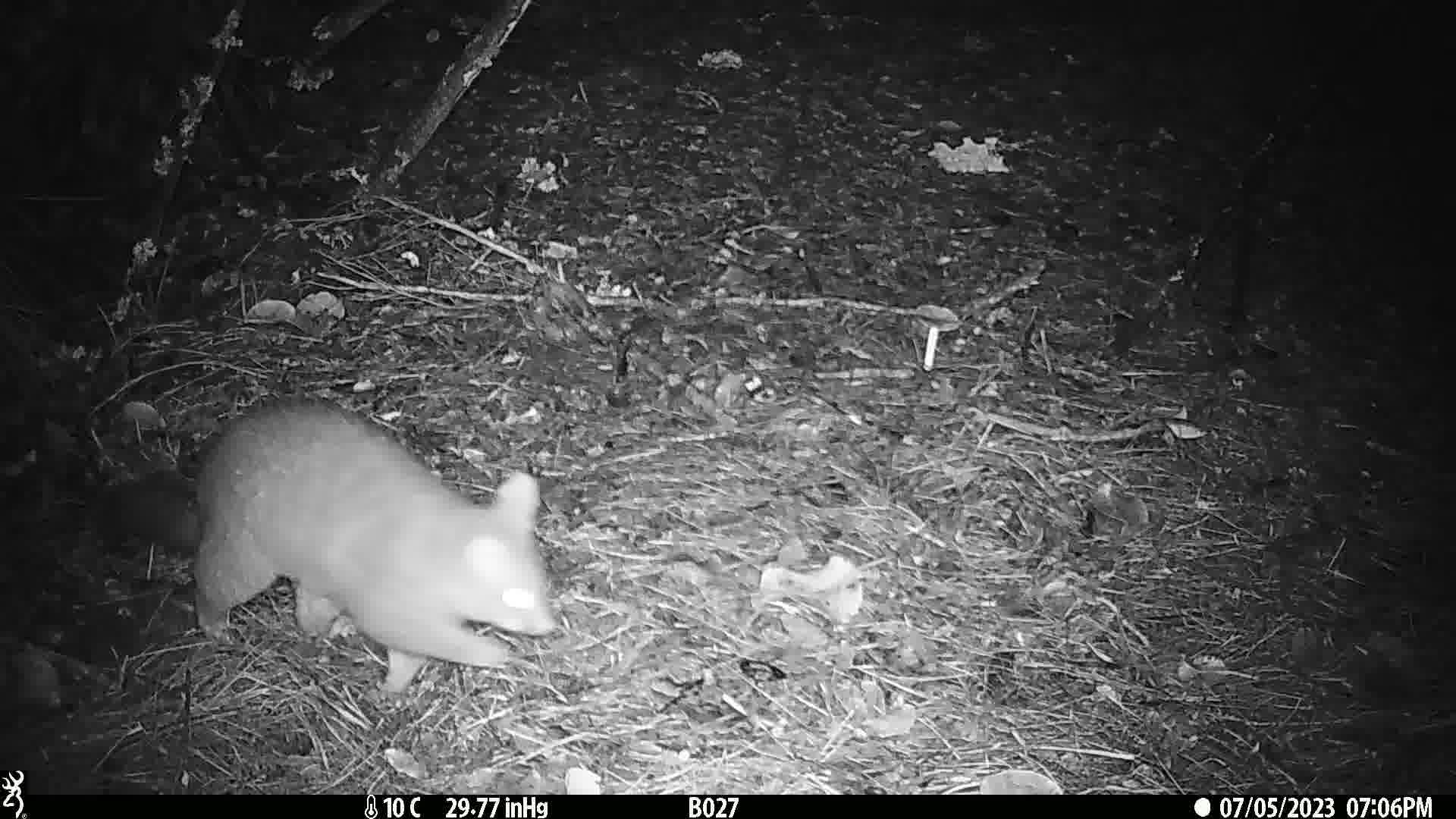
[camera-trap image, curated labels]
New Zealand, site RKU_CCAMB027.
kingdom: Animalia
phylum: Chordata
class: Mammalia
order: Diprotodontia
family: Phalangeridae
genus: Trichosurus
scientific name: Trichosurus vulpecula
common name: common brushtail possum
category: possum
Possum (common brushtail possum) (Trichosurus vulpecula).